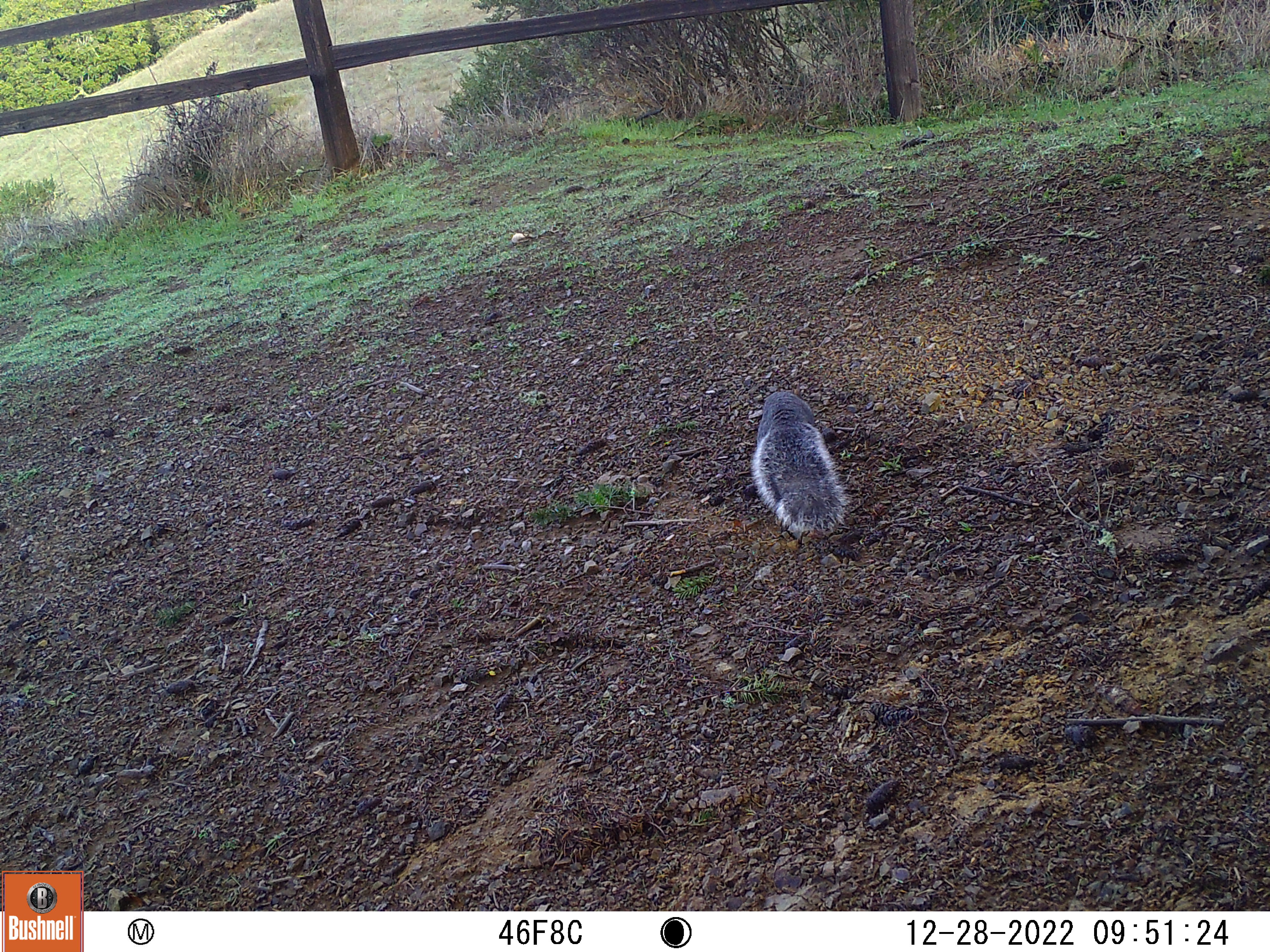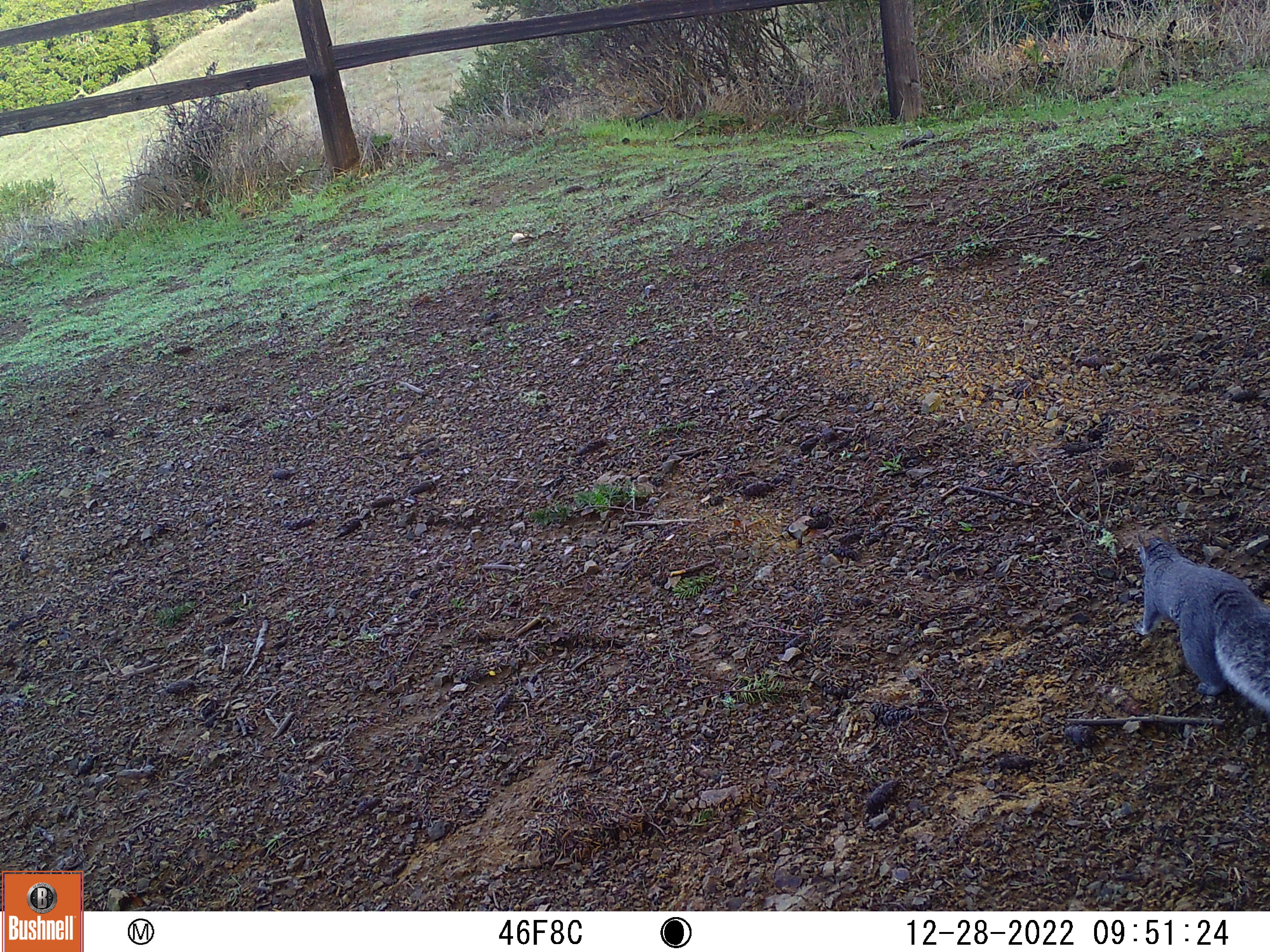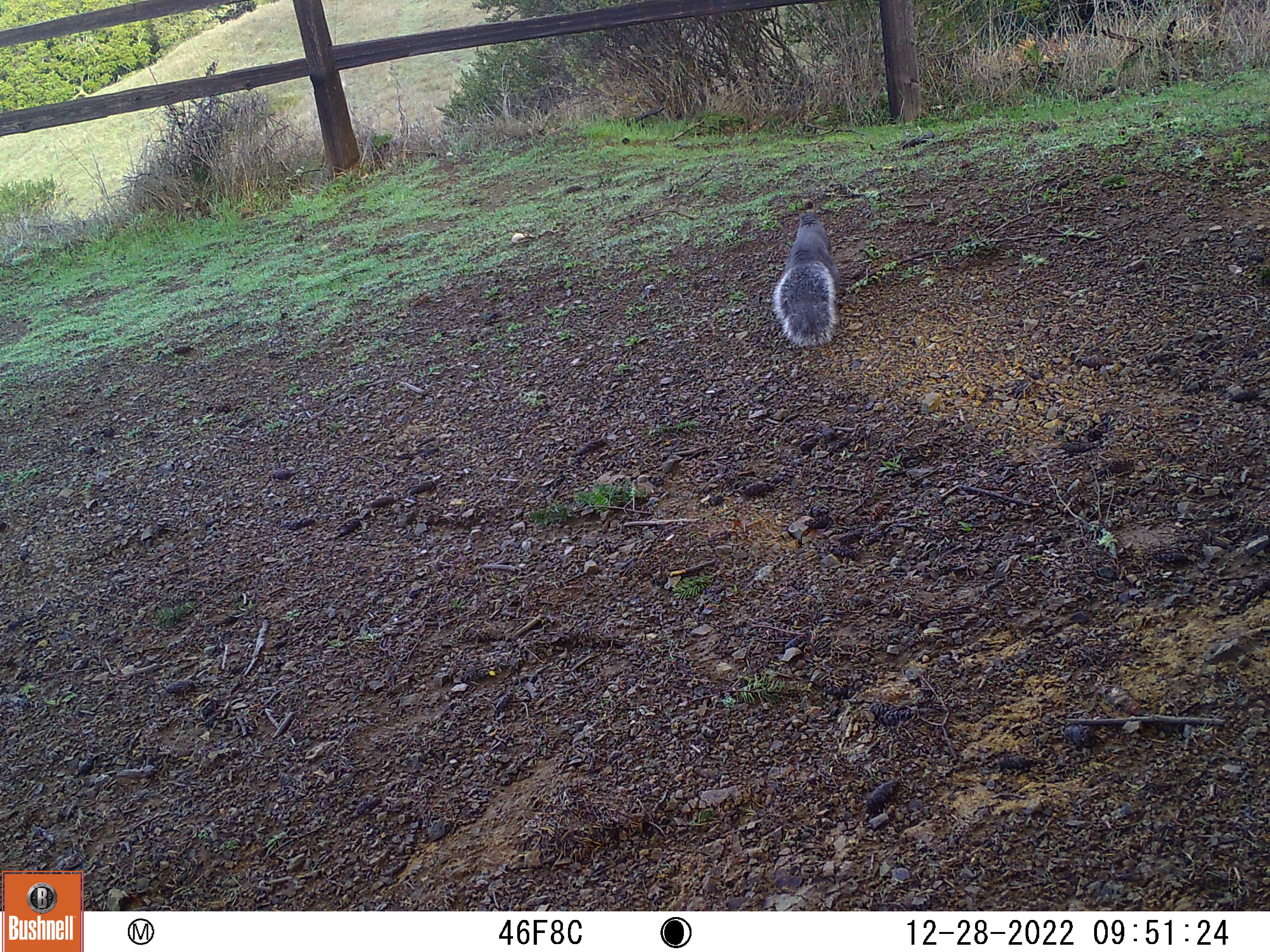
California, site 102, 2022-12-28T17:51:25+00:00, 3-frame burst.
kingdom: Animalia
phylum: Chordata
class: Mammalia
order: Rodentia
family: Sciuridae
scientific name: Sciuridae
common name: squirrel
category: unknown squirrel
Unknown squirrel (squirrel) (Sciuridae).